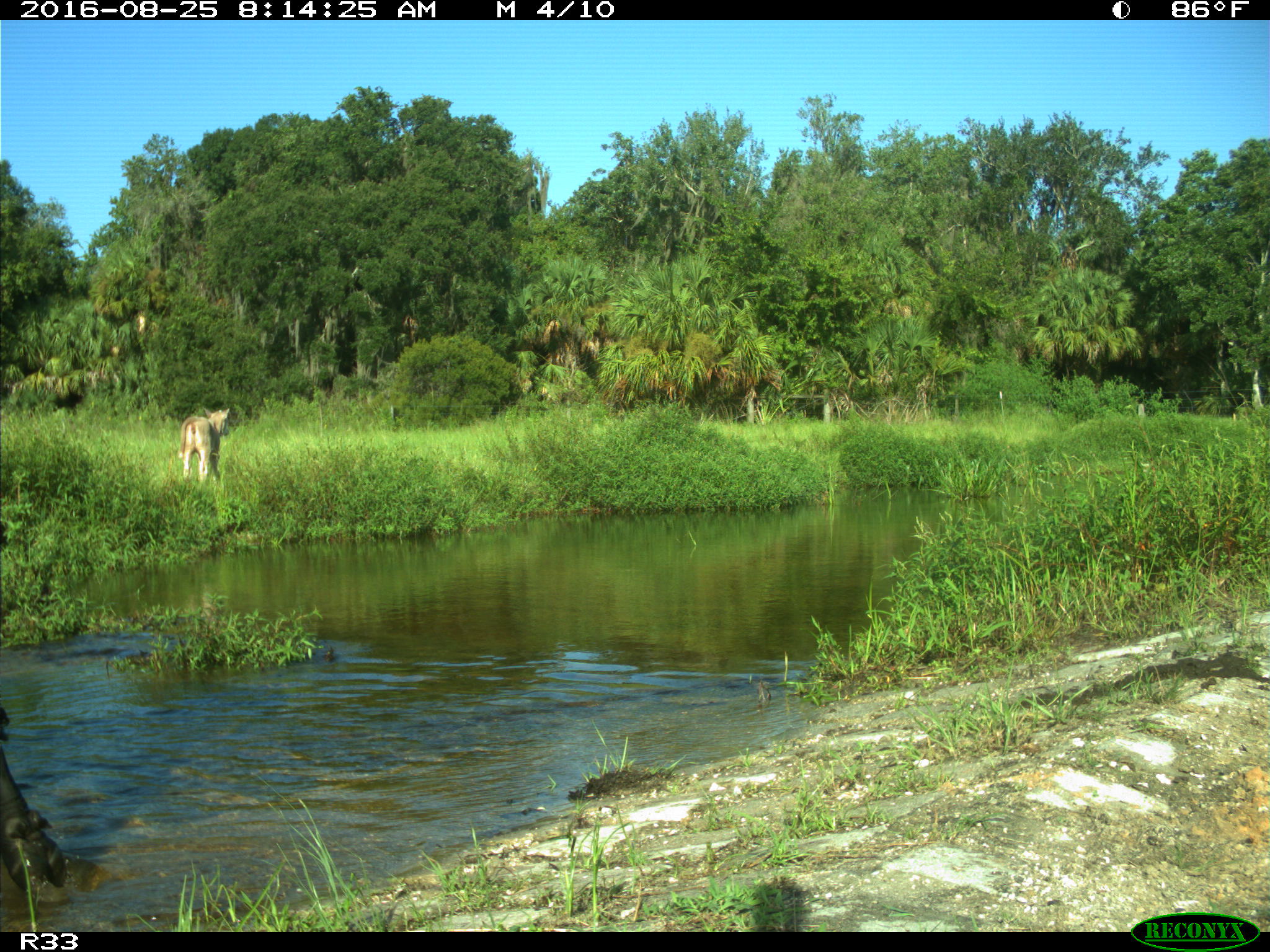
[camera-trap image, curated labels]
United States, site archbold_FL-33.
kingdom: Animalia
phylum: Chordata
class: Mammalia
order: Artiodactyla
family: Bovidae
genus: Bos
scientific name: Bos taurus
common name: domestic cow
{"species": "Bos taurus (domestic cow)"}